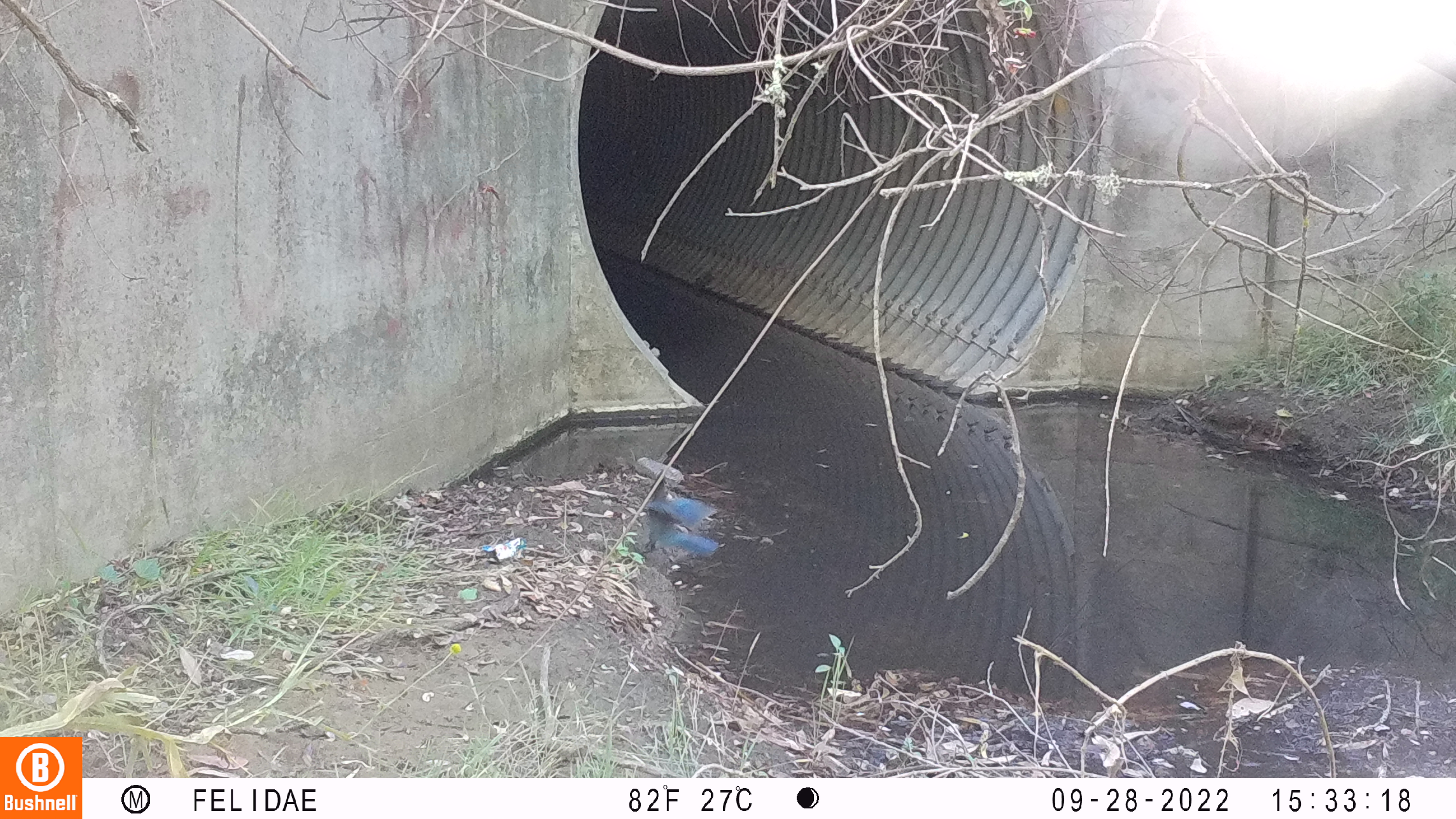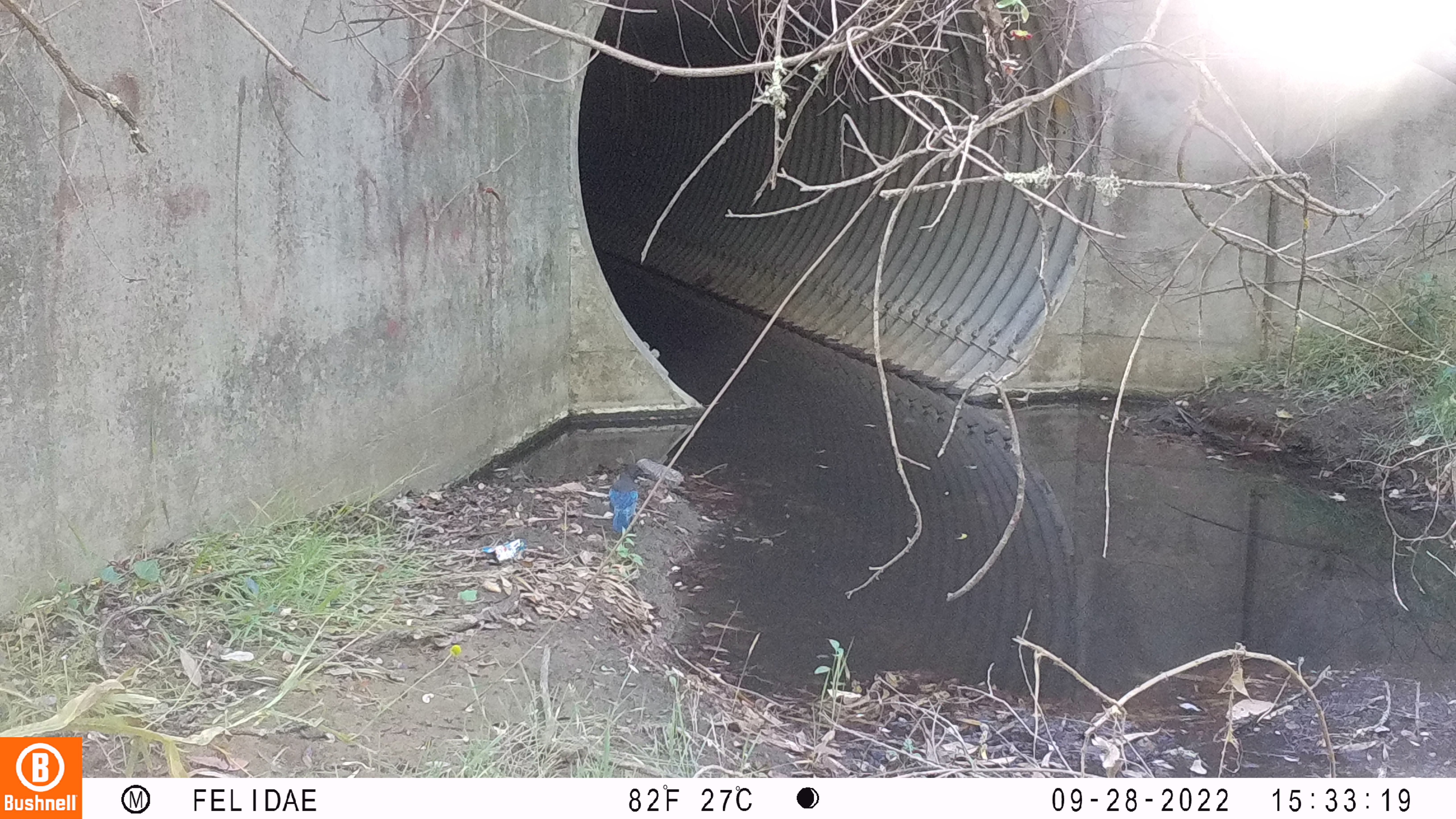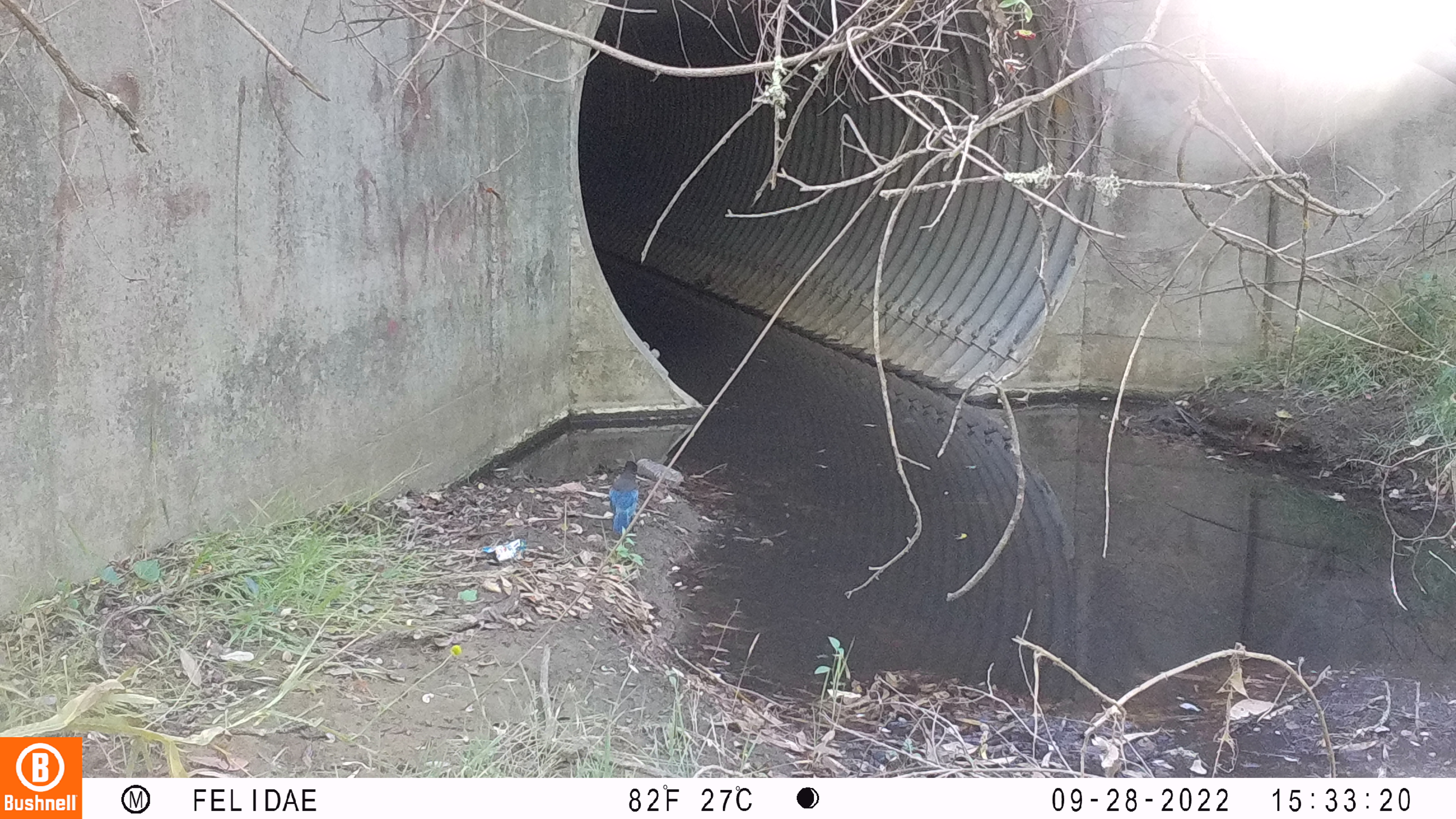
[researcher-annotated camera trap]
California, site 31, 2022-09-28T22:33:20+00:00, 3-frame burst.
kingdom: Animalia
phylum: Chordata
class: Aves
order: Passeriformes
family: Corvidae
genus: Cyanocitta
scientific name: Cyanocitta stelleri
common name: steller's jay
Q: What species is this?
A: Steller's jay (Cyanocitta stelleri).